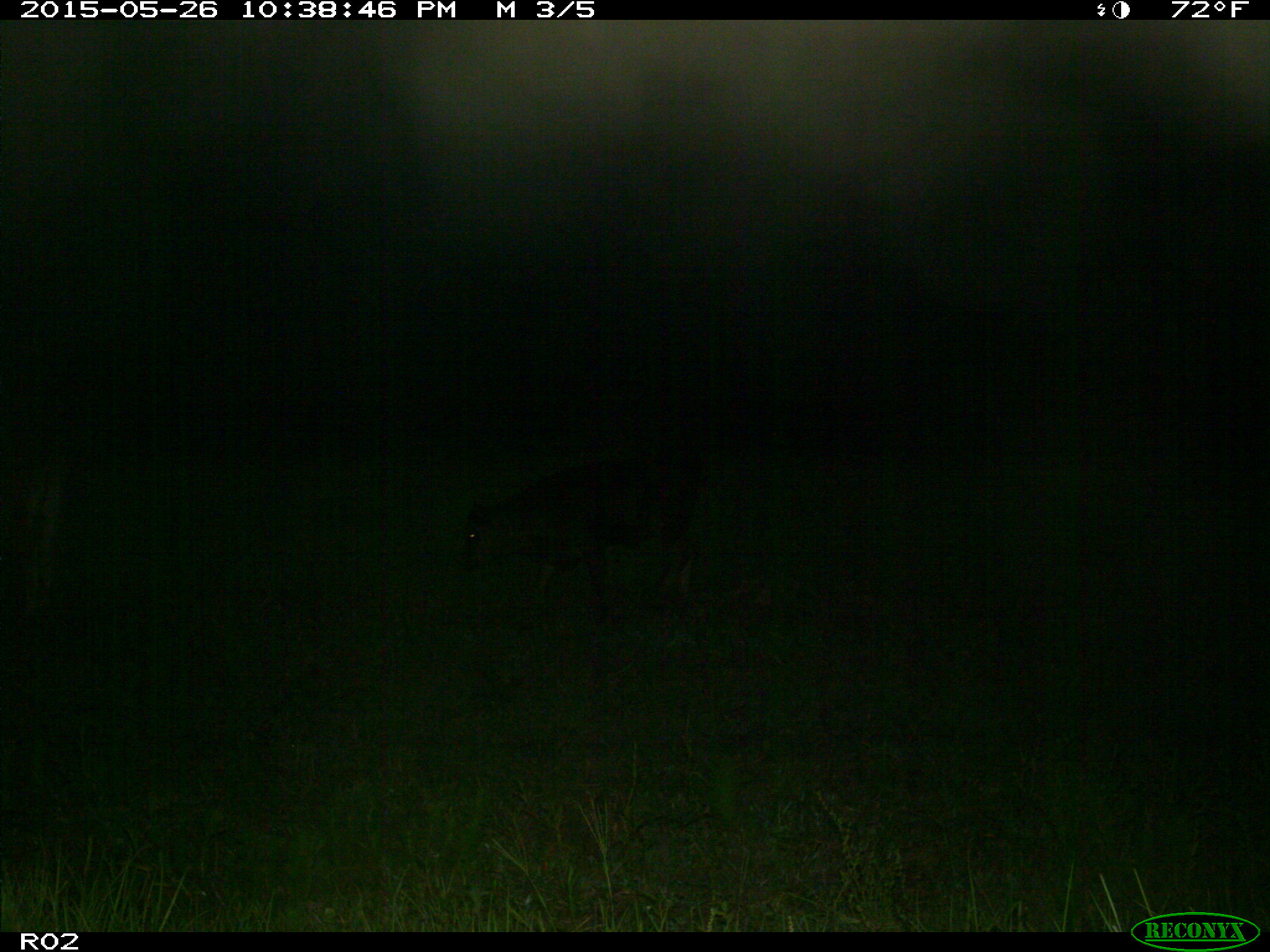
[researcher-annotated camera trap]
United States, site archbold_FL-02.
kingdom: Animalia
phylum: Chordata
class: Mammalia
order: Artiodactyla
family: Bovidae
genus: Bos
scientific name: Bos taurus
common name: domestic cow